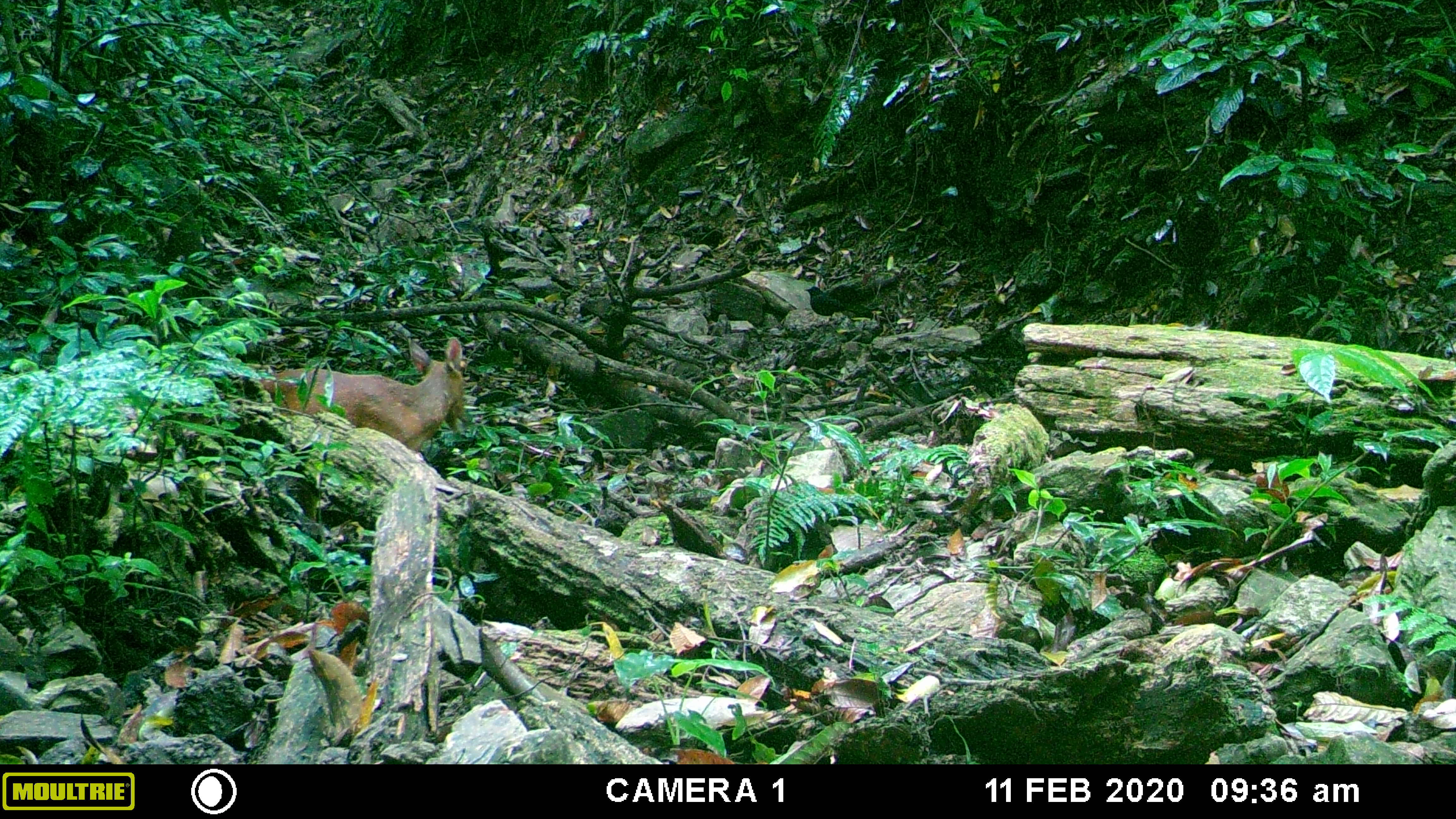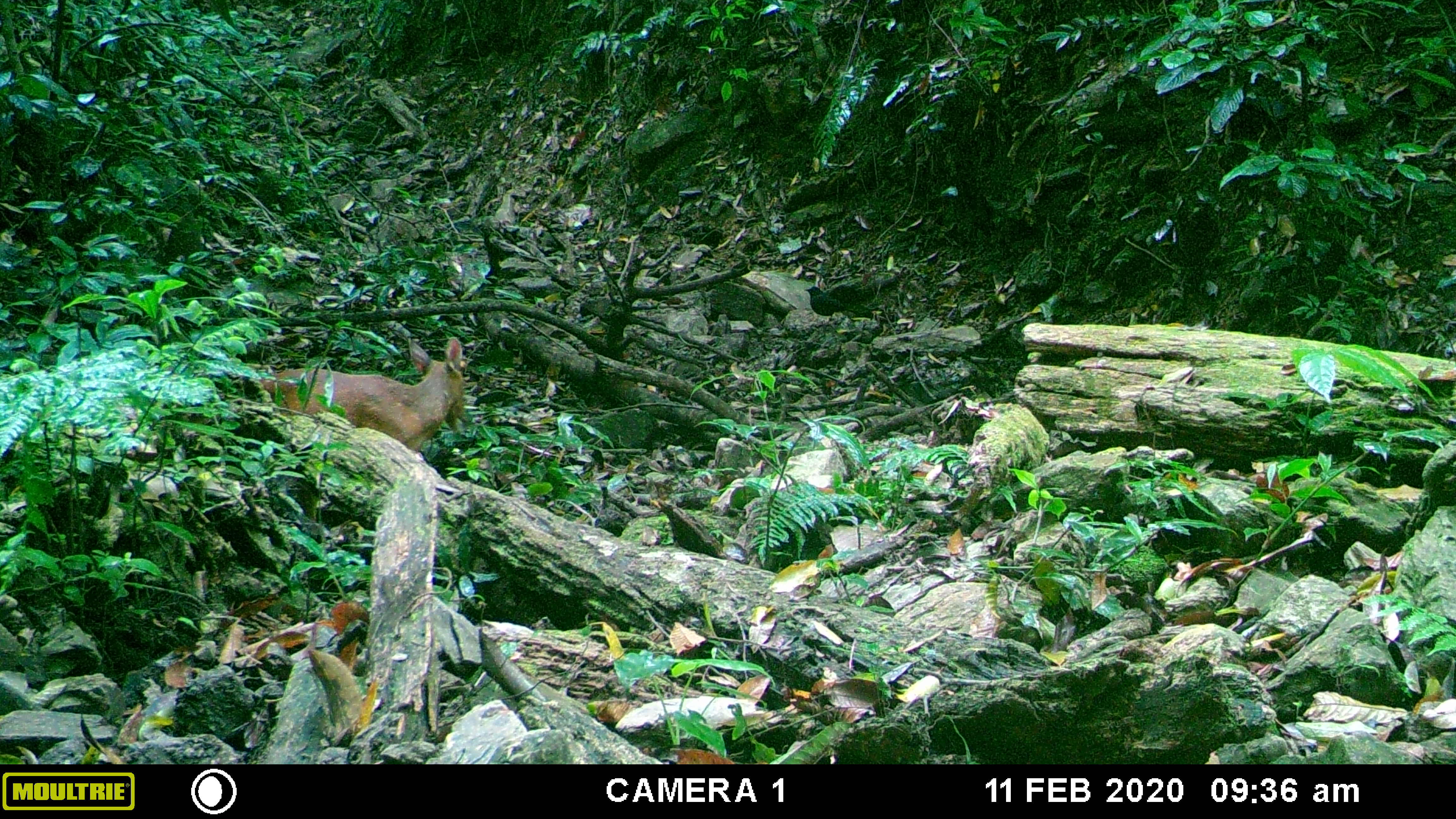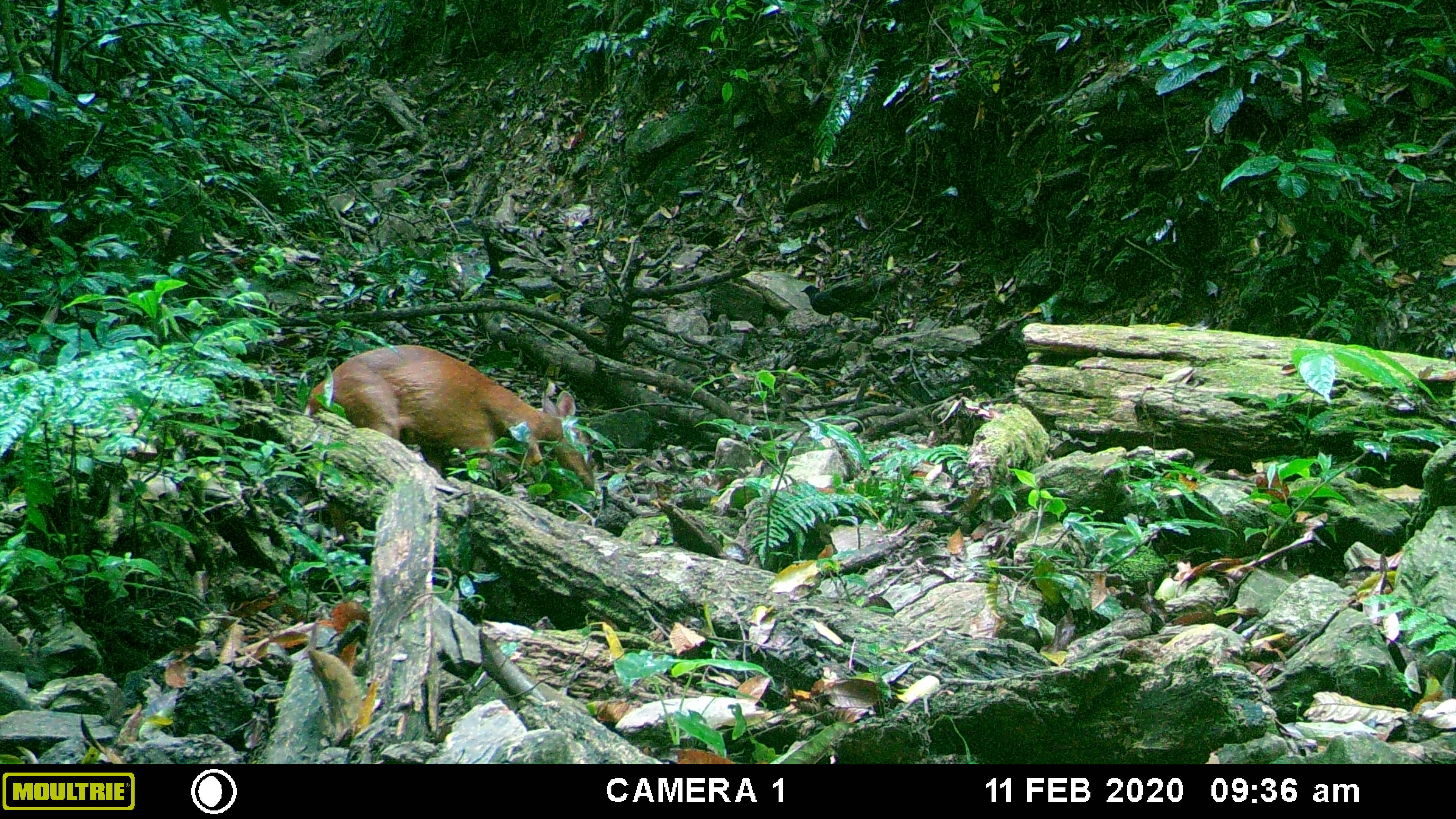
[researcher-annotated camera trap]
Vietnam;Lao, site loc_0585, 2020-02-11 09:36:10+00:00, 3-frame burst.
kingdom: Animalia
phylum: Chordata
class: Mammalia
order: Artiodactyla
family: Cervidae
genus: Muntiacus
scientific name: Muntiacus muntjak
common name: red muntjac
Red muntjac (Muntiacus muntjak). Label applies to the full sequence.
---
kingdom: Animalia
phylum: Chordata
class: Aves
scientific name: Aves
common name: bird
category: unidentified bird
Unidentified bird (bird) (Aves). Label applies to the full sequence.